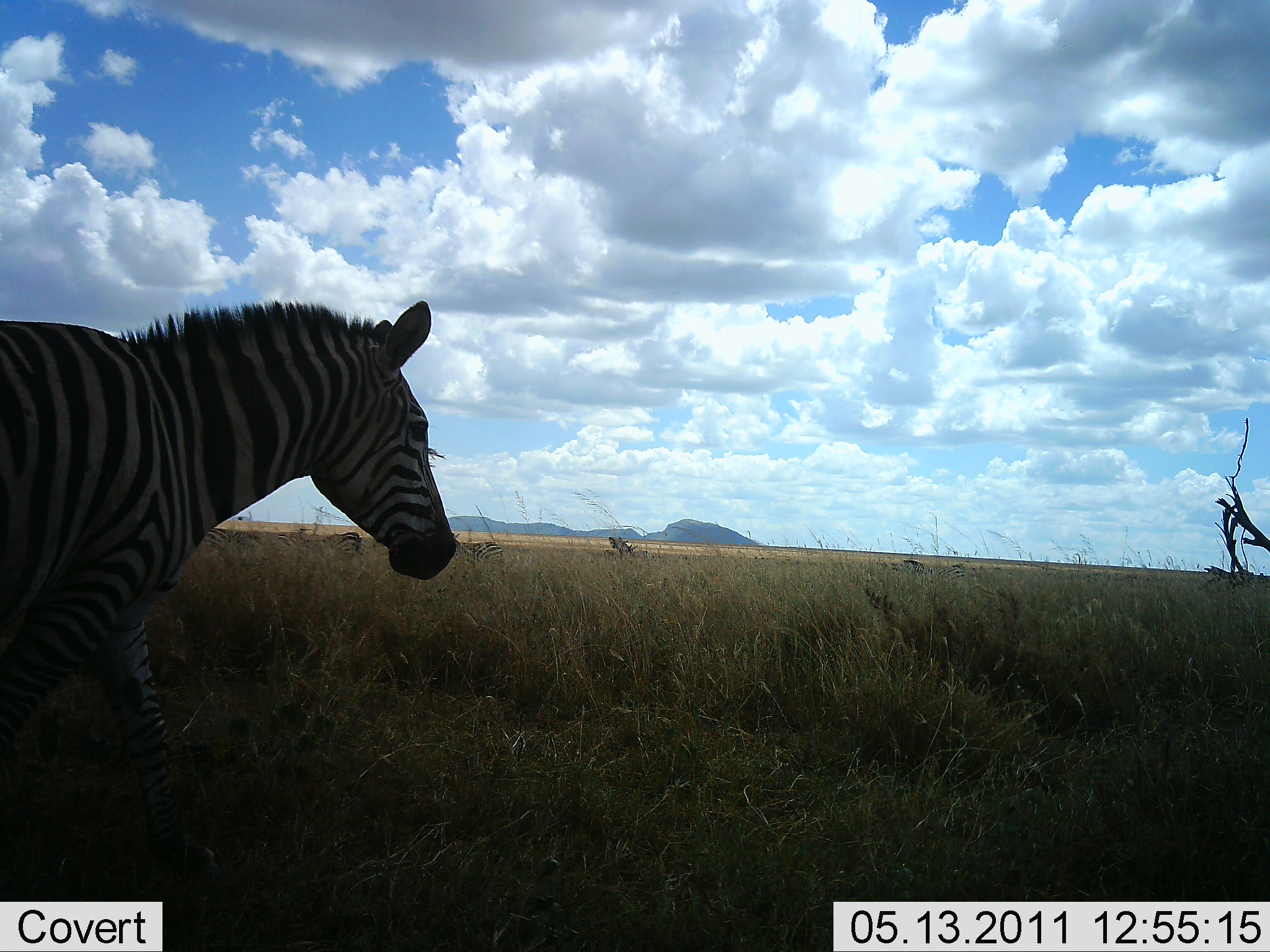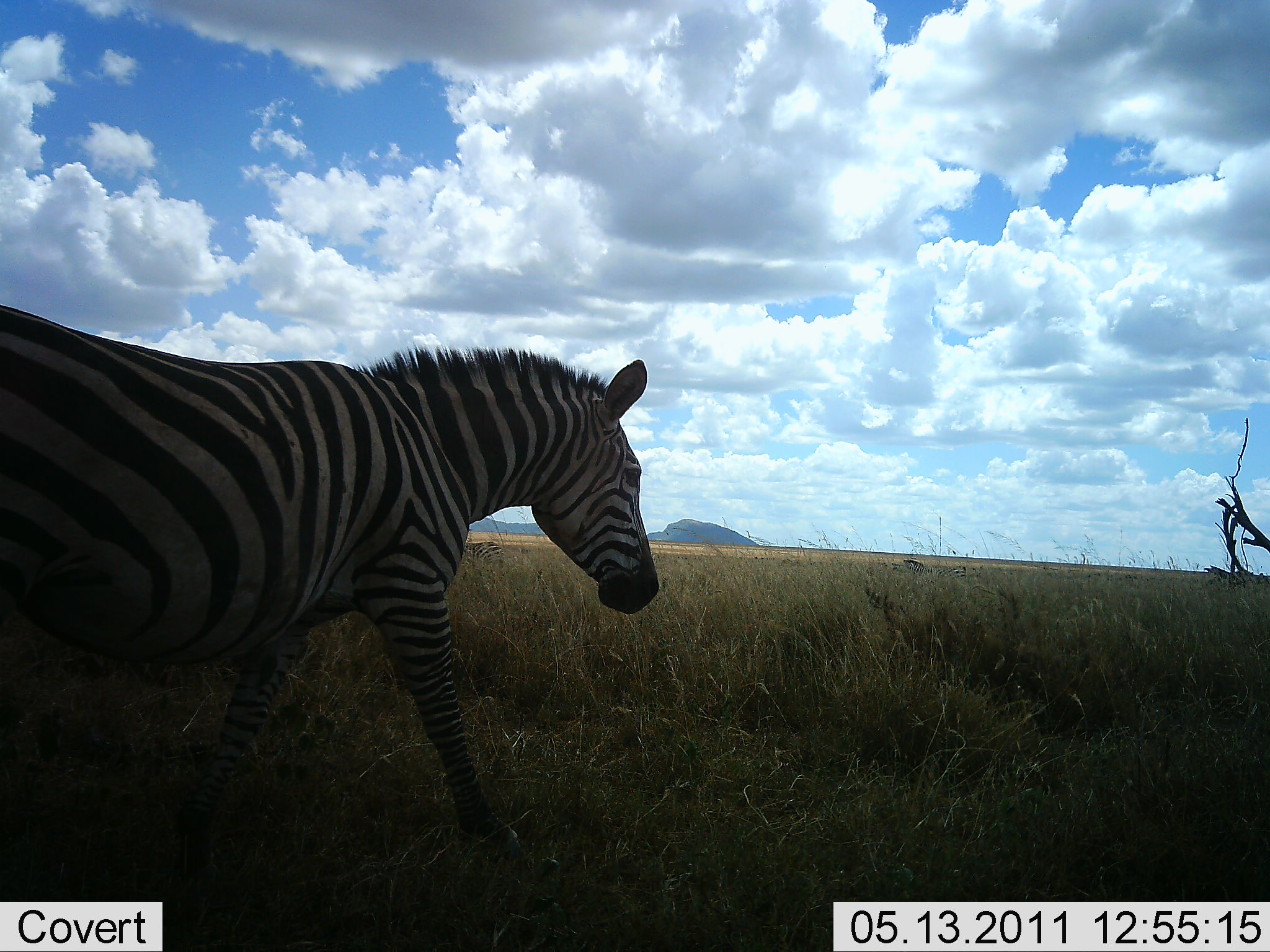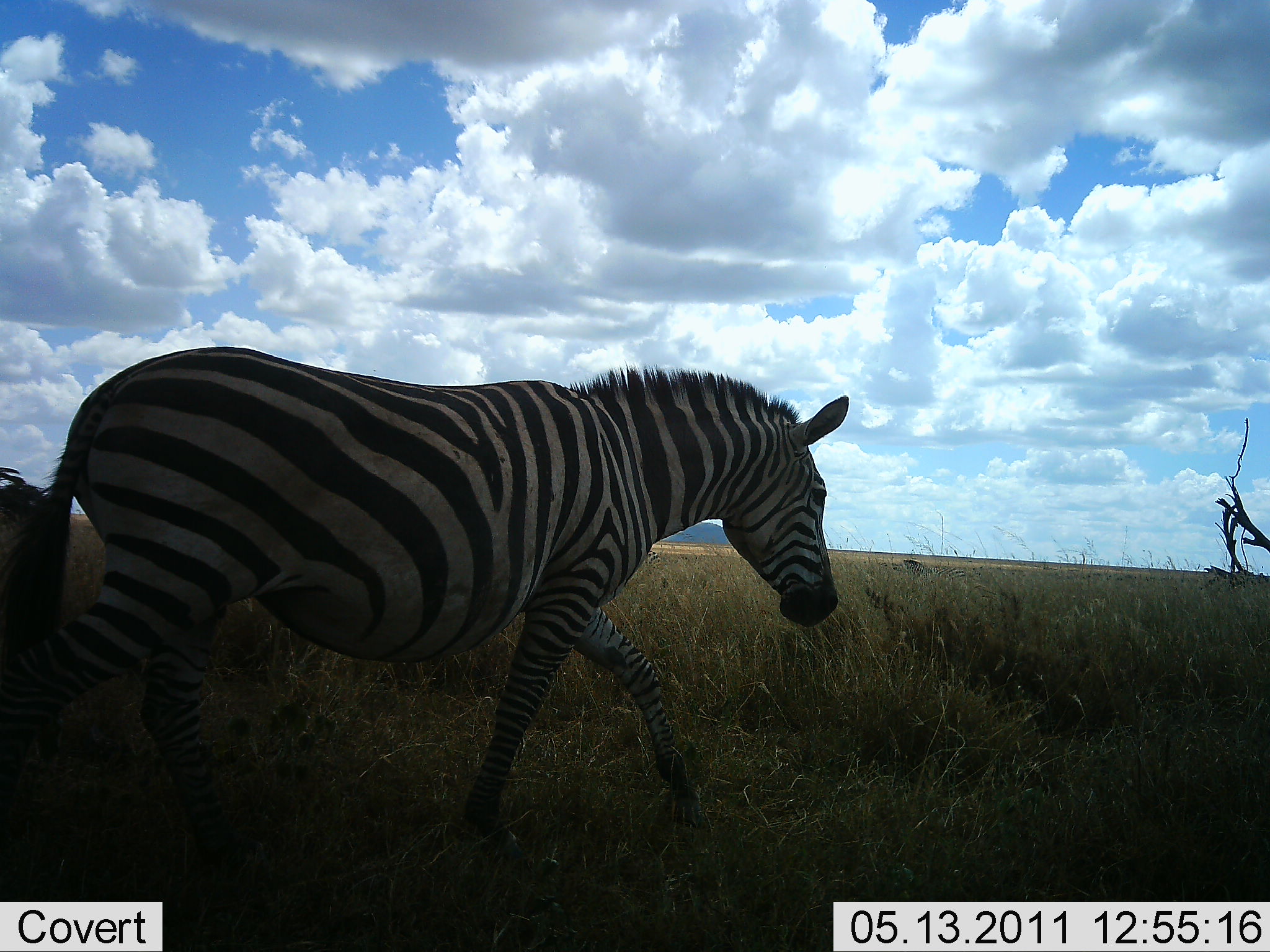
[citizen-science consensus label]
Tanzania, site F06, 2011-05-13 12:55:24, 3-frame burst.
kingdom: Animalia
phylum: Chordata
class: Mammalia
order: Perissodactyla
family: Equidae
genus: Equus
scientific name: Equus quagga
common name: plains zebra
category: zebra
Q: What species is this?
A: Zebra (plains zebra) (Equus quagga).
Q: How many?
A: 1.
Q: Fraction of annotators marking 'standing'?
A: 8%.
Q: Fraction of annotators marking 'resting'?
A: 0%.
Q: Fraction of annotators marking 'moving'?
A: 100%.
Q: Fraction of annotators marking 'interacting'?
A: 0%.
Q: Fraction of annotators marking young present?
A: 0%.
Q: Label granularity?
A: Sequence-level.